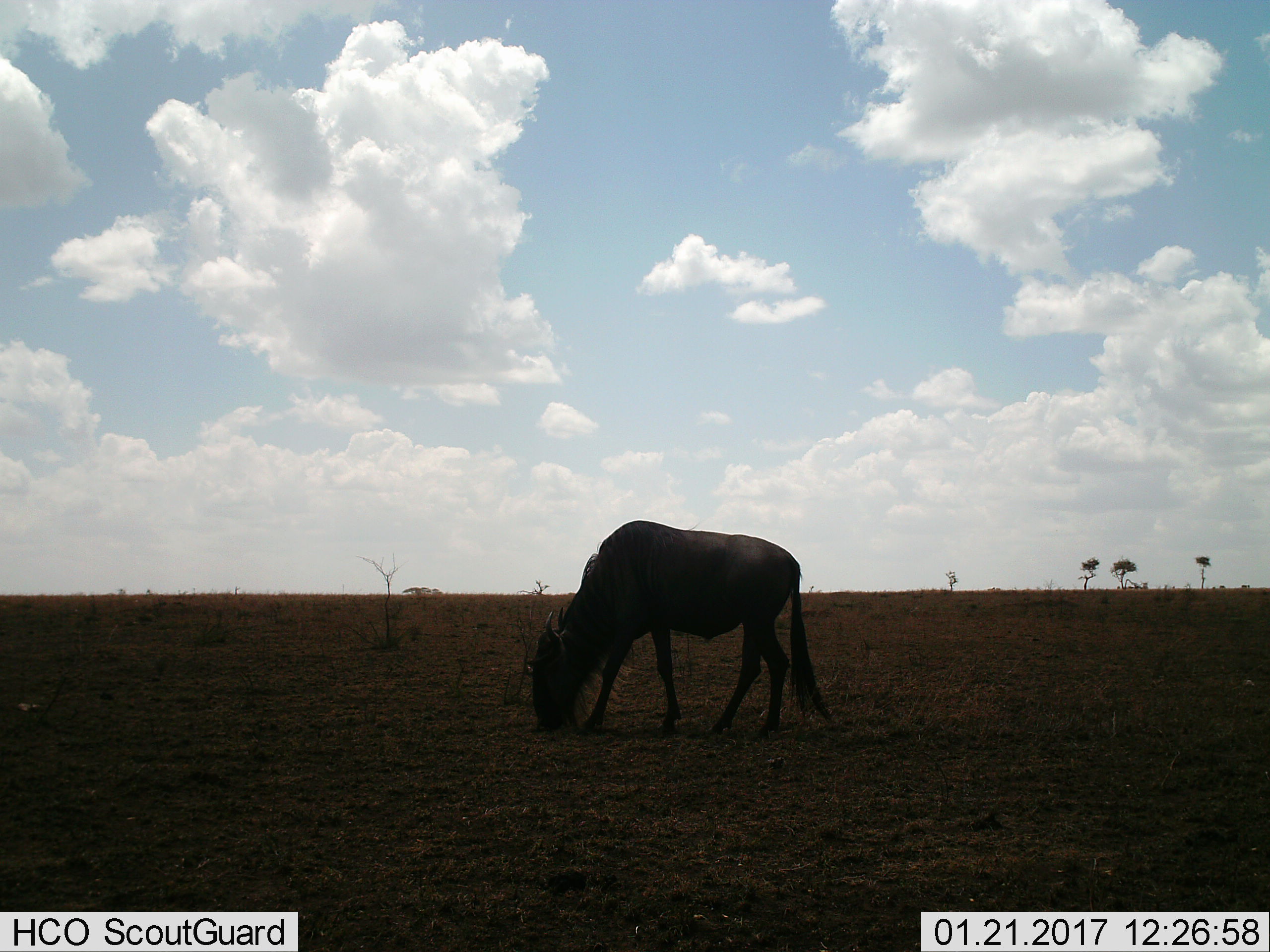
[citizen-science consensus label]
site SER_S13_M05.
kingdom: Animalia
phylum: Chordata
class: Mammalia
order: Artiodactyla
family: Bovidae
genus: Connochaetes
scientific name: Connochaetes taurinus taurinus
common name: blue wildebeest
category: wildebeestblue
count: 1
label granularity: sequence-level